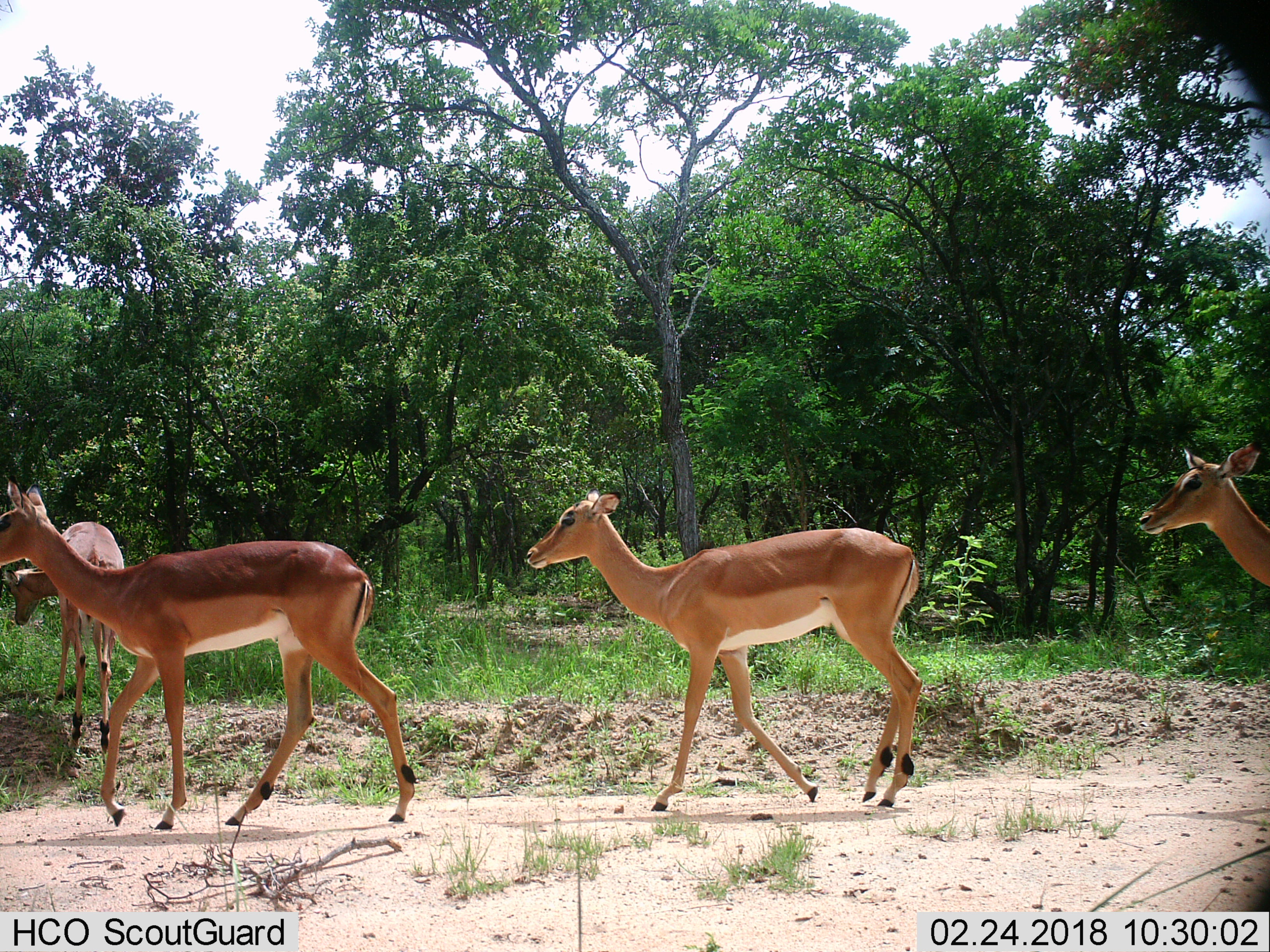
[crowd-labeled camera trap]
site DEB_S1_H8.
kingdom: Animalia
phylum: Chordata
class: Mammalia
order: Artiodactyla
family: Bovidae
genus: Aepyceros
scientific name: Aepyceros melampus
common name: impala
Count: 4.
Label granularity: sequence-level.